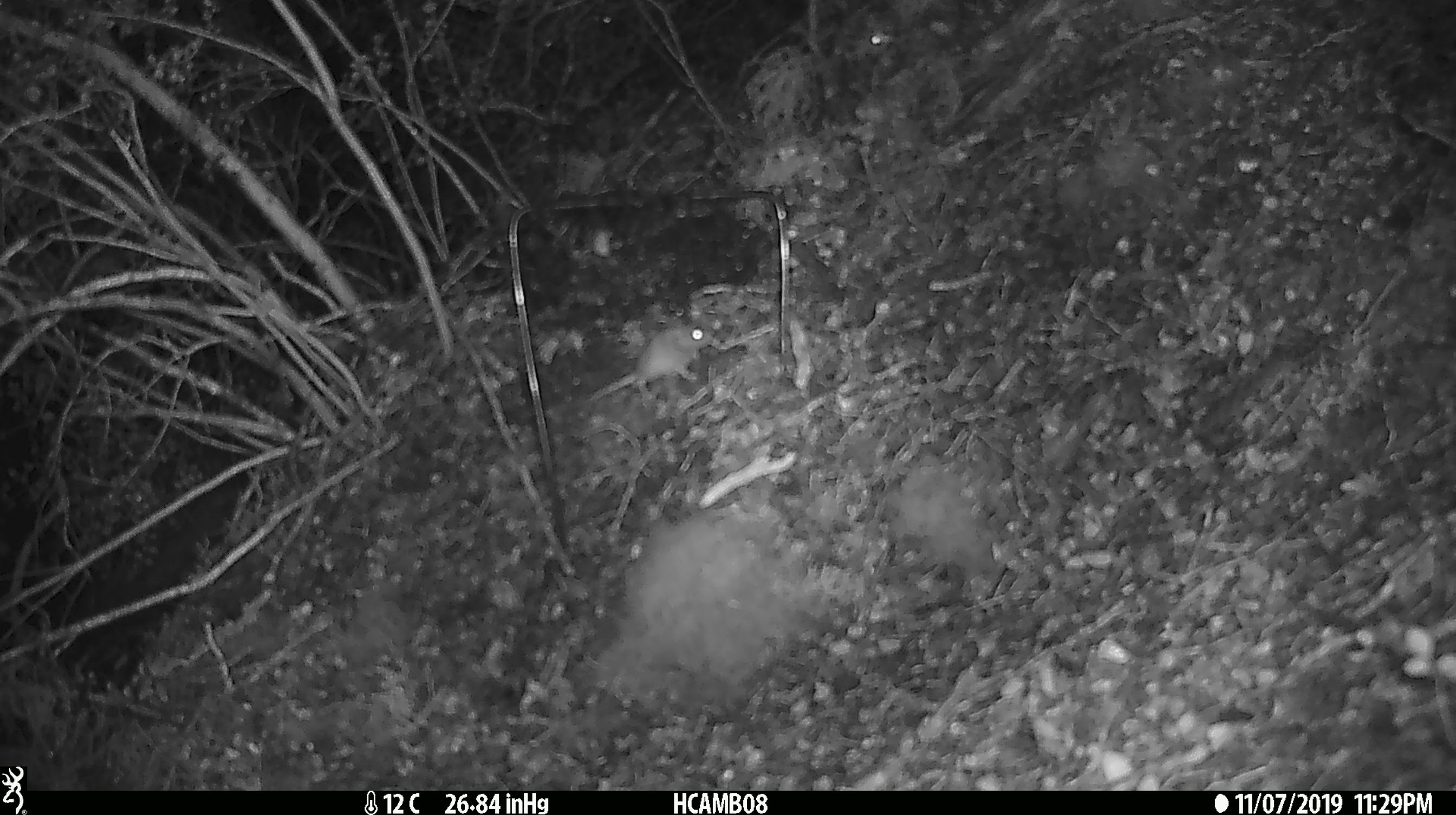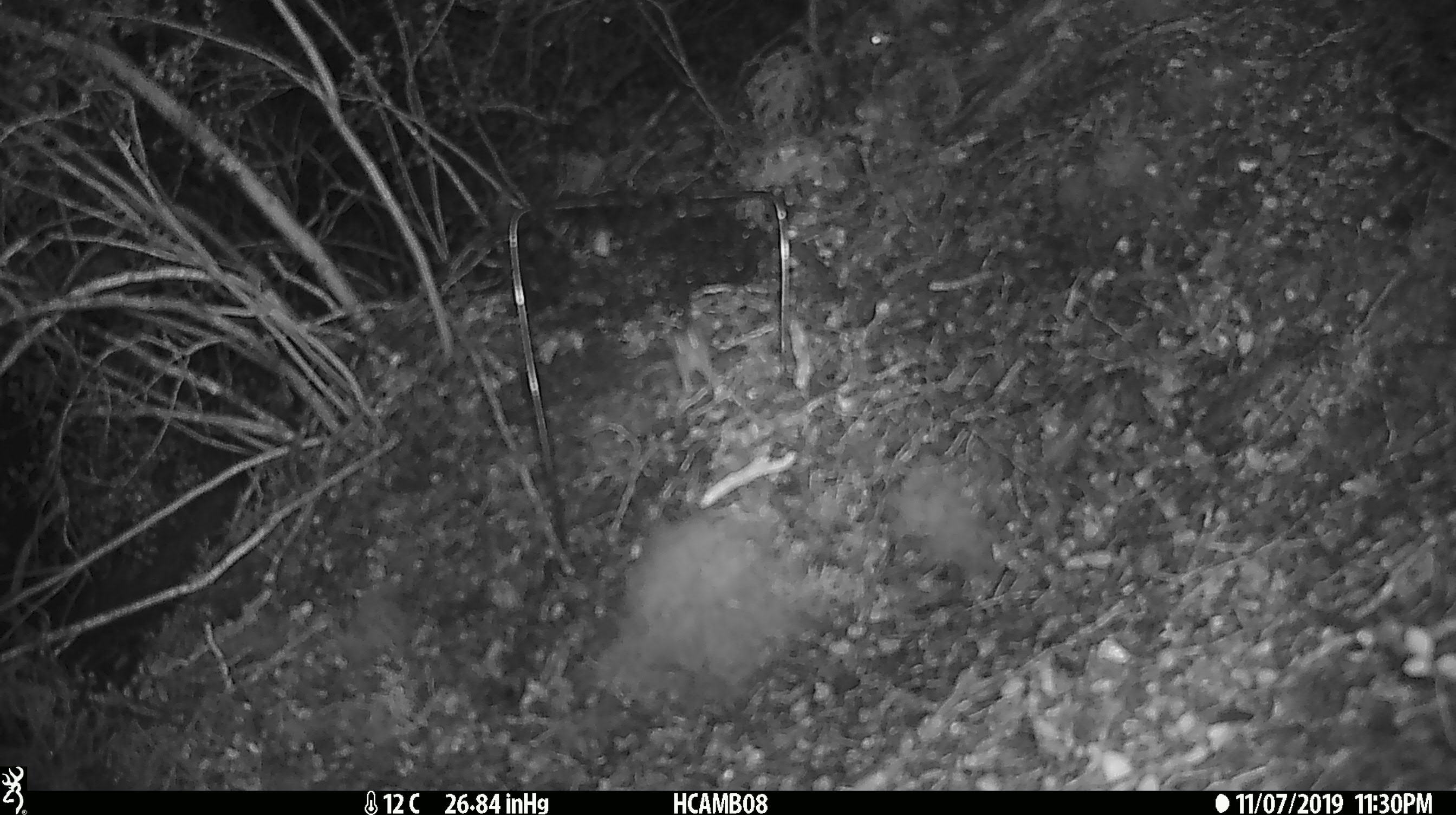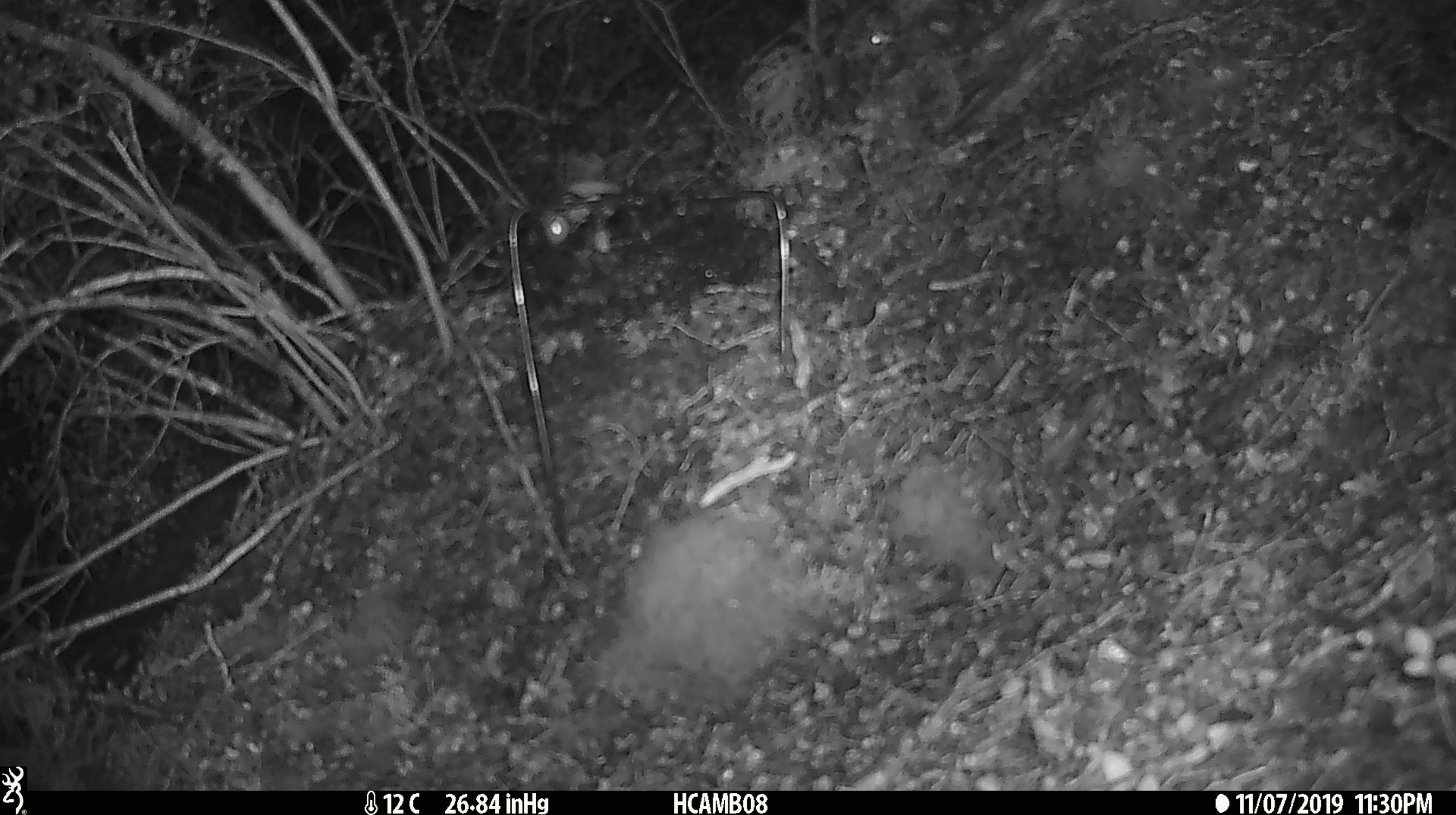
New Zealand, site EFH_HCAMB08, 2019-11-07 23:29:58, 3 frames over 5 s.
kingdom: Animalia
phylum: Chordata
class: Mammalia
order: Rodentia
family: Muridae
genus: Mus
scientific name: Mus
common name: mouse